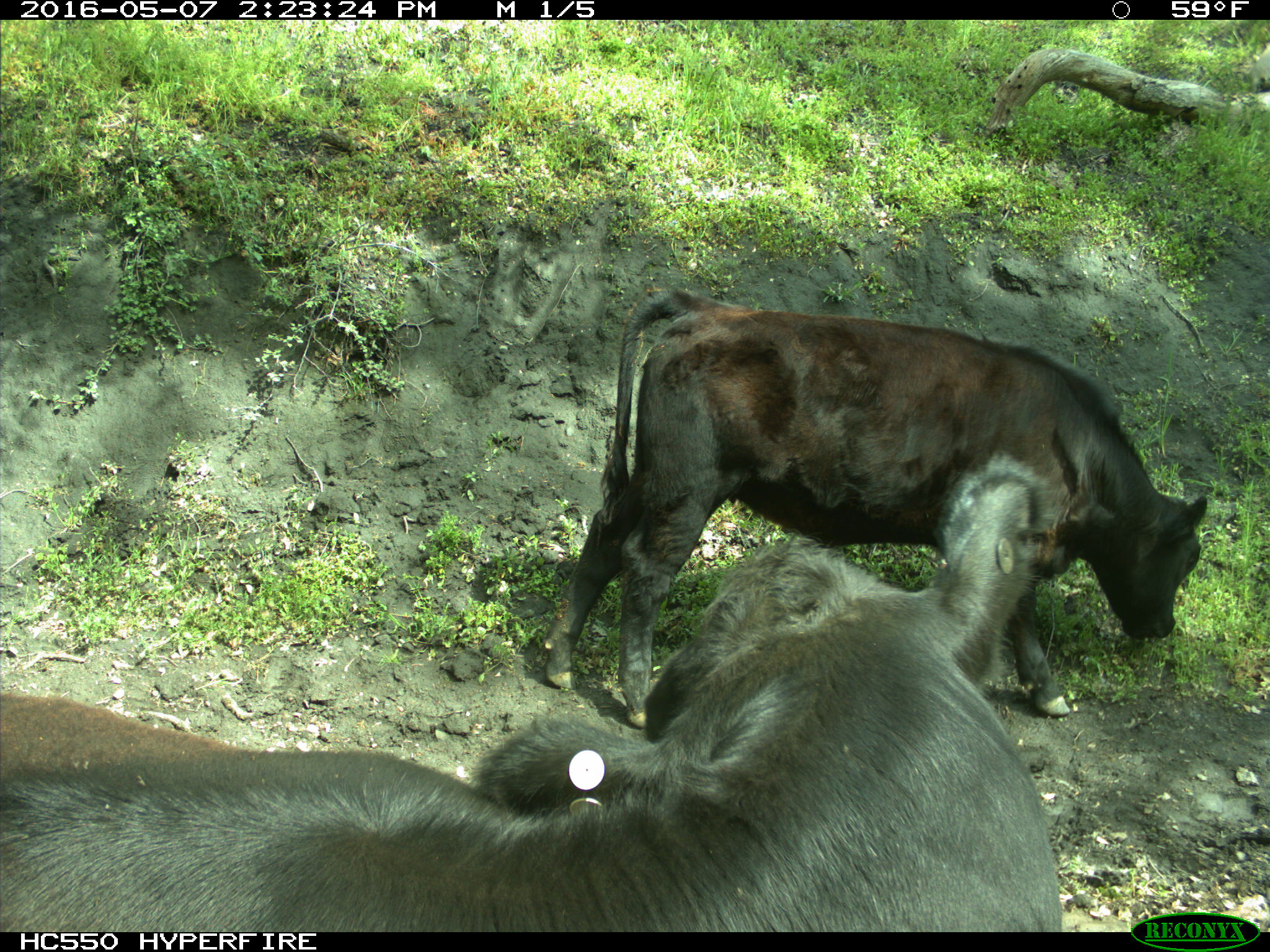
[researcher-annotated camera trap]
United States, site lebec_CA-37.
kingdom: Animalia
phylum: Chordata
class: Mammalia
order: Artiodactyla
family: Bovidae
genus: Bos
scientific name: Bos taurus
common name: domestic cow